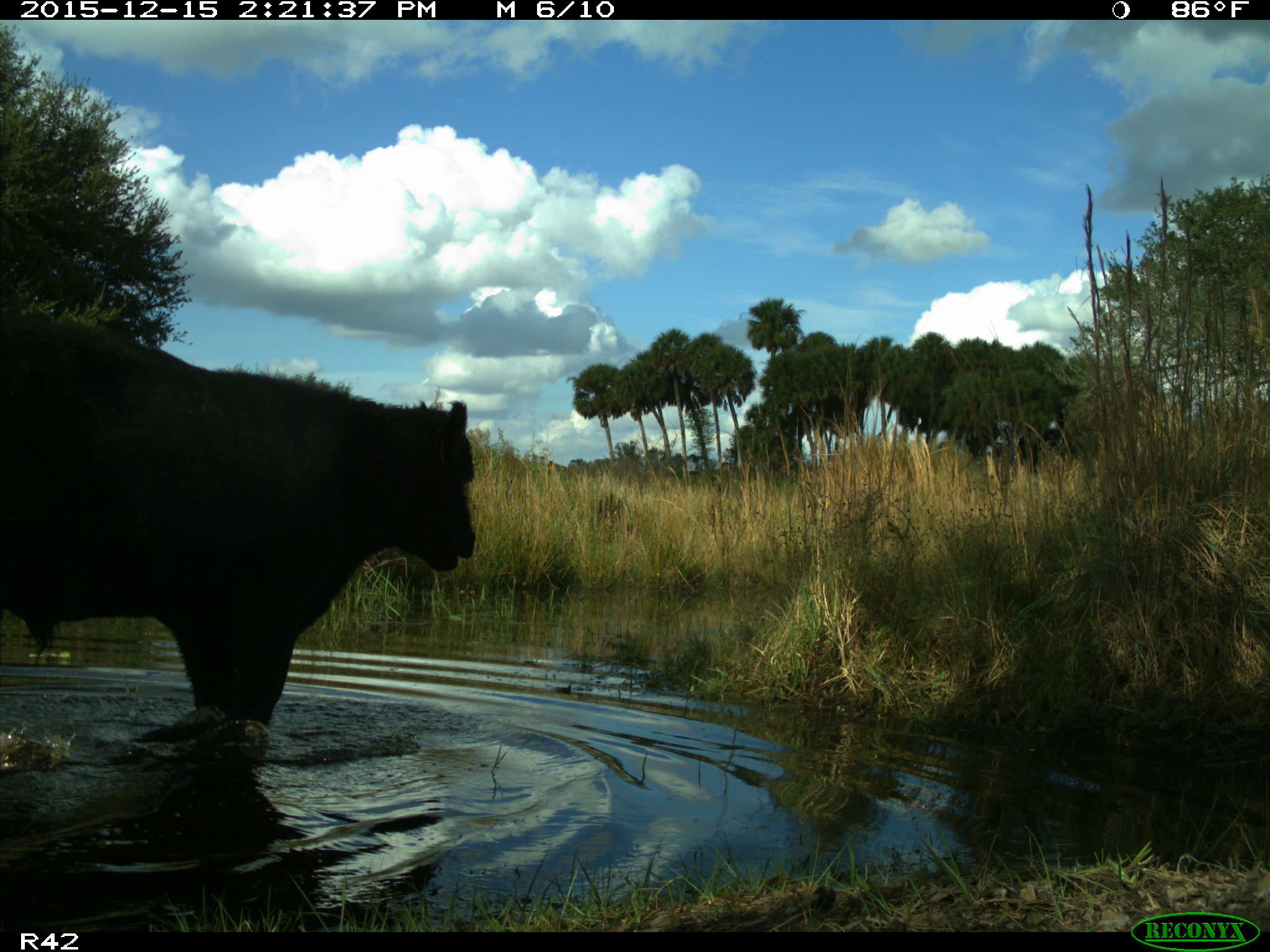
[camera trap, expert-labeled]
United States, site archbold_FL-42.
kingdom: Animalia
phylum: Chordata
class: Mammalia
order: Artiodactyla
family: Bovidae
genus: Bos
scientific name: Bos taurus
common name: domestic cow